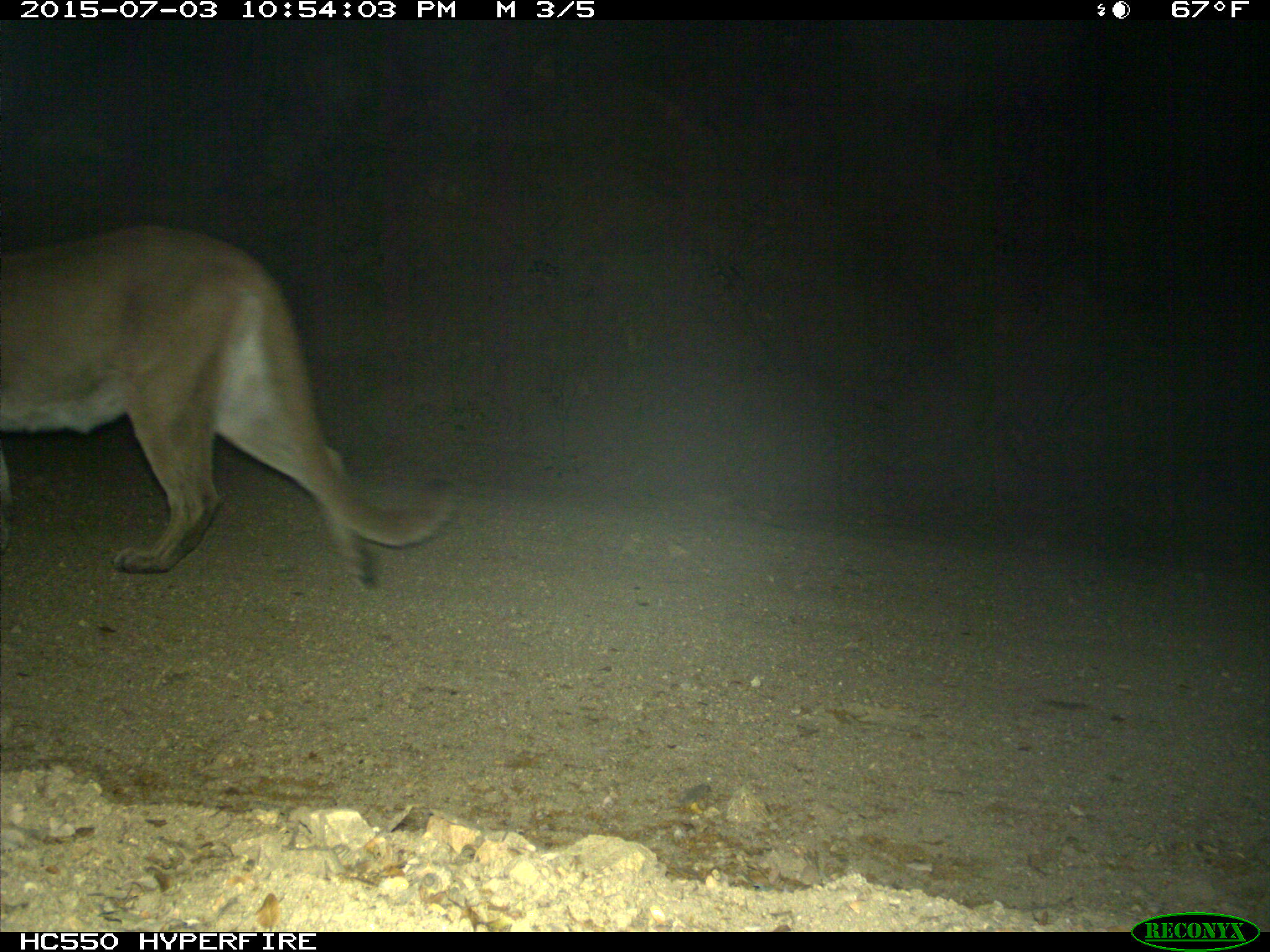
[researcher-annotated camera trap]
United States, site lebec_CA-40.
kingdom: Animalia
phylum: Chordata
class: Mammalia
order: Carnivora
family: Felidae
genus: Puma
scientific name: Puma concolor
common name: mountain lion